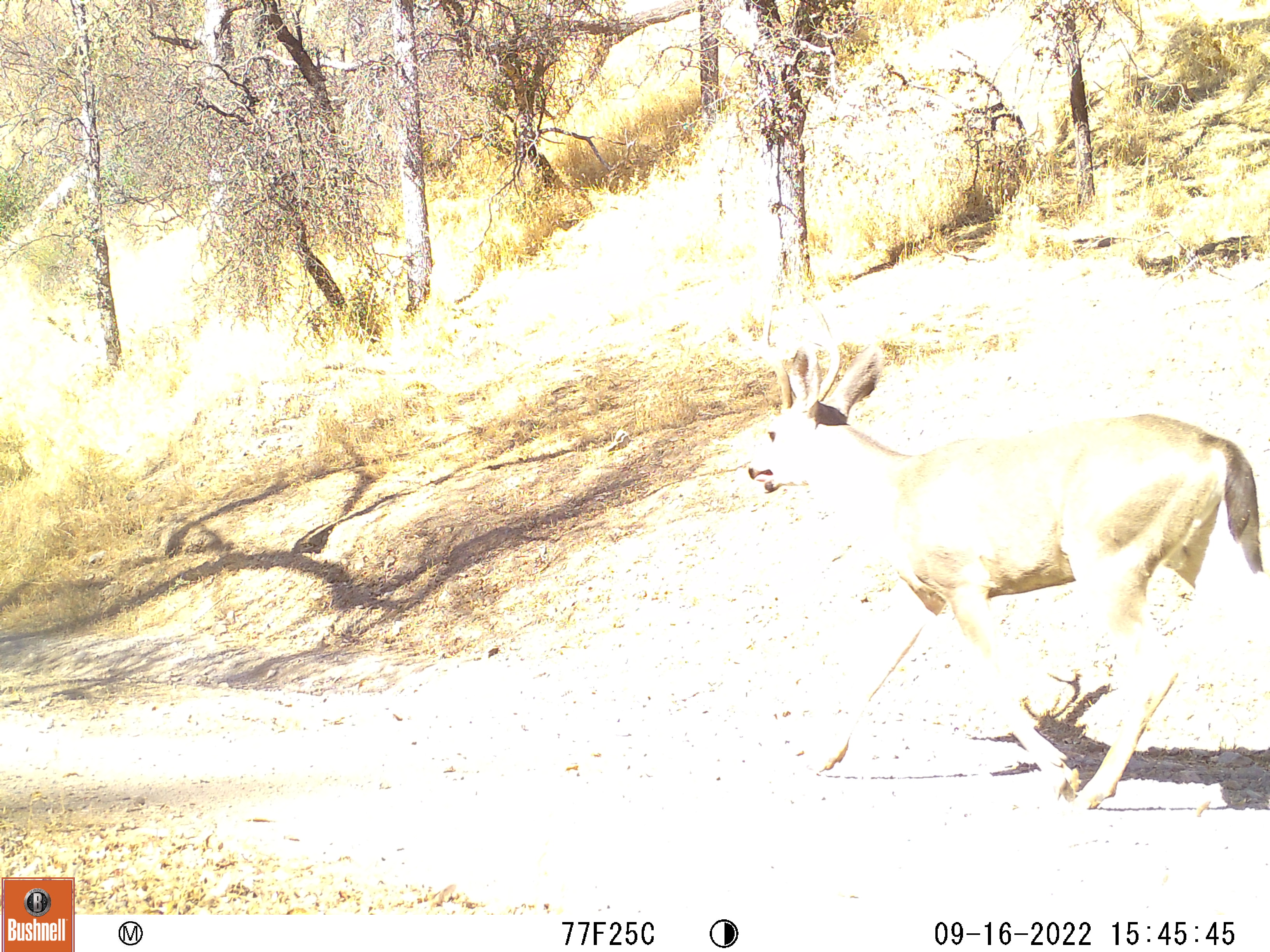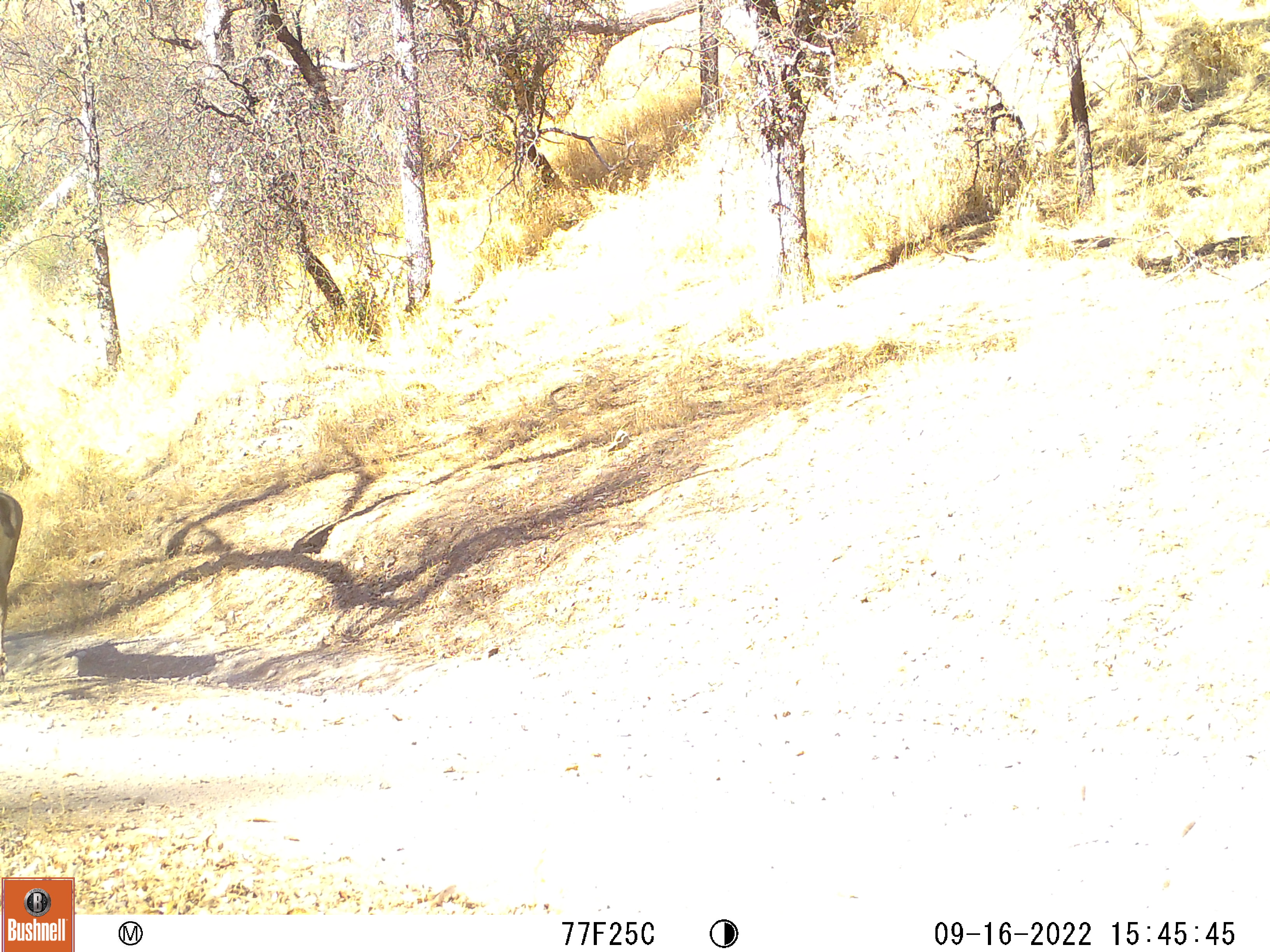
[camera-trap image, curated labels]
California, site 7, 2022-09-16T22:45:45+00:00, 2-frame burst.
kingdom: Animalia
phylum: Chordata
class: Mammalia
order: Artiodactyla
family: Cervidae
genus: Odocoileus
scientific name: Odocoileus hemionus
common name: mule deer